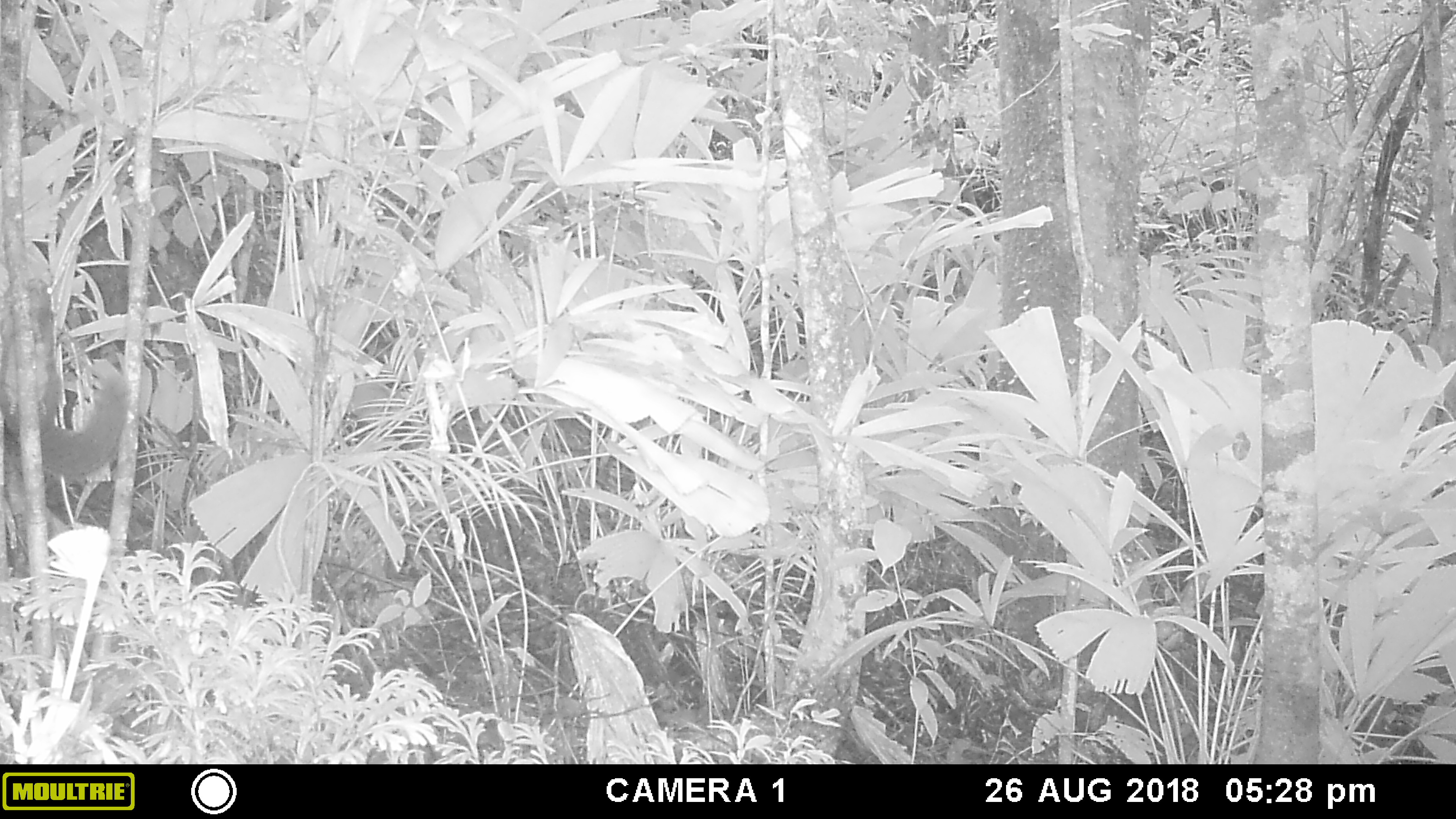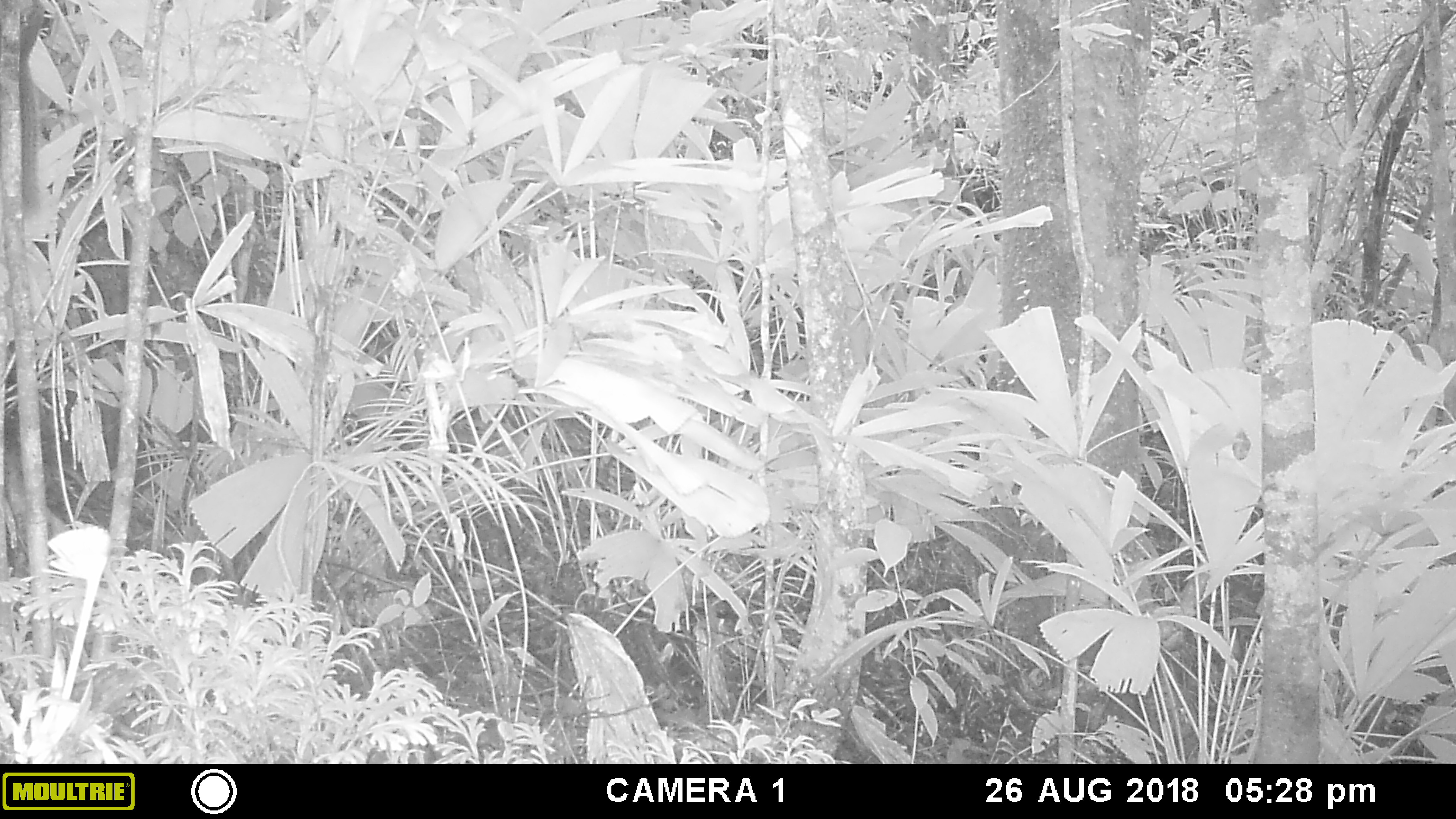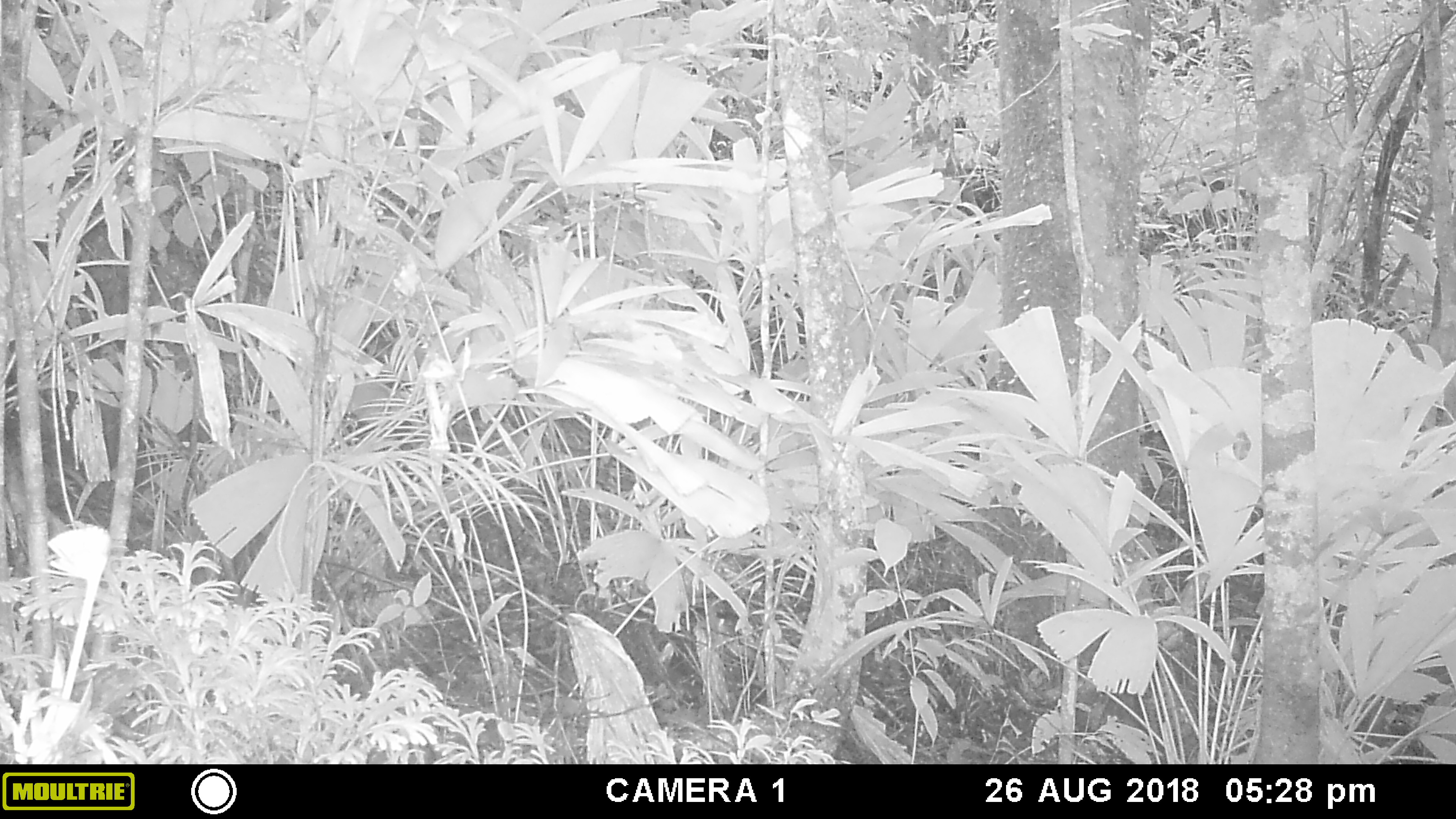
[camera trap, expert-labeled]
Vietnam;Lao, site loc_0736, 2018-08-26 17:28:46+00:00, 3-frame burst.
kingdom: Animalia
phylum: Chordata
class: Mammalia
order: Rodentia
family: Sciuridae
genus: Sciurus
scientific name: Sciurus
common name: squirrel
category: unidentified squirrel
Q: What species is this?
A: Unidentified squirrel (squirrel) (Sciurus).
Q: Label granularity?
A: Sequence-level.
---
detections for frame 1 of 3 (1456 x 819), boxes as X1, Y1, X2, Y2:
unidentified squirrel: 0, 356, 131, 480